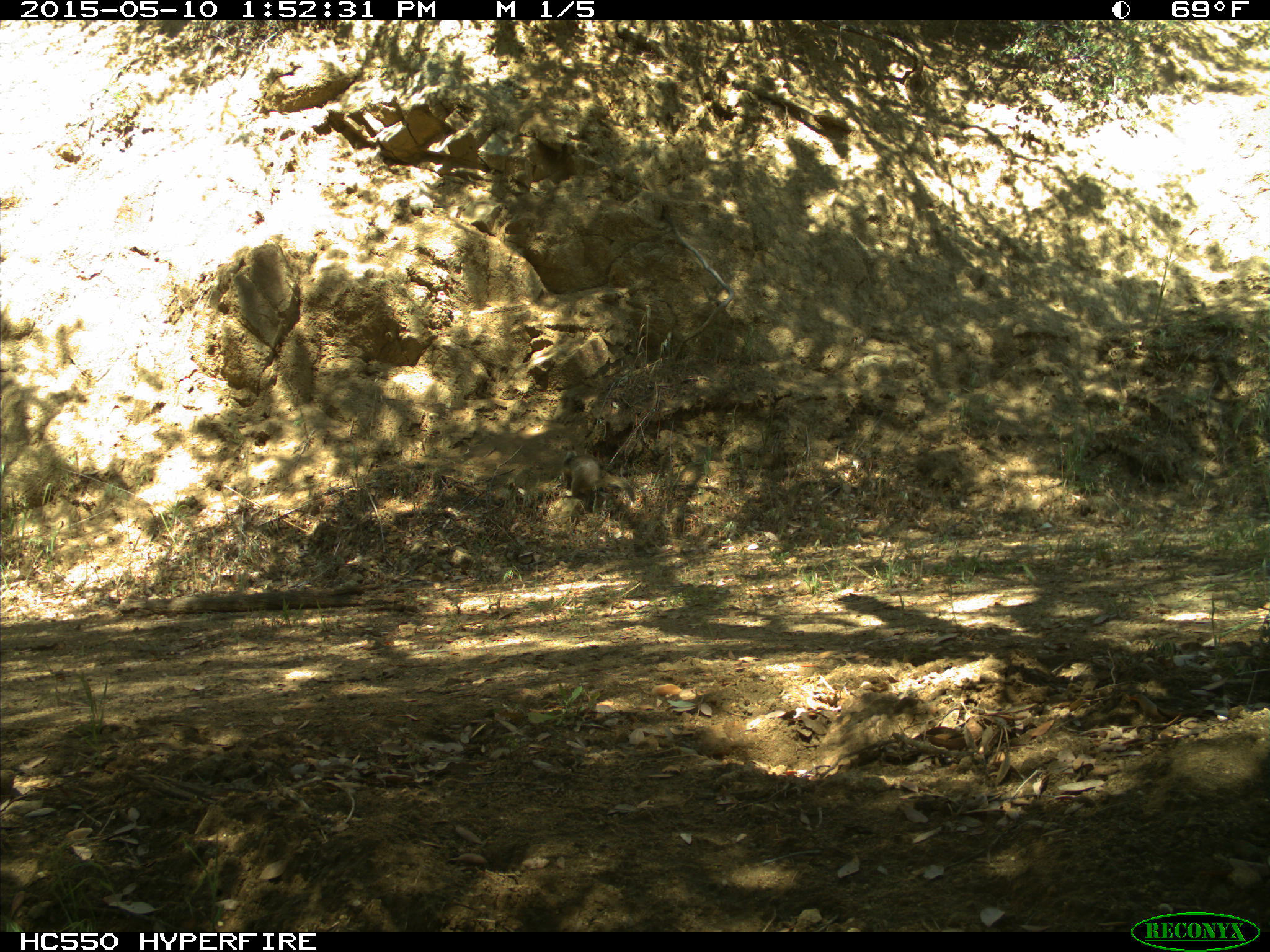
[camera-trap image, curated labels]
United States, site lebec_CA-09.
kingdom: Animalia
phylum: Chordata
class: Mammalia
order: Rodentia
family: Sciuridae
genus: Otospermophilus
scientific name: Otospermophilus beecheyi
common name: california ground squirrel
Otospermophilus beecheyi (california ground squirrel).